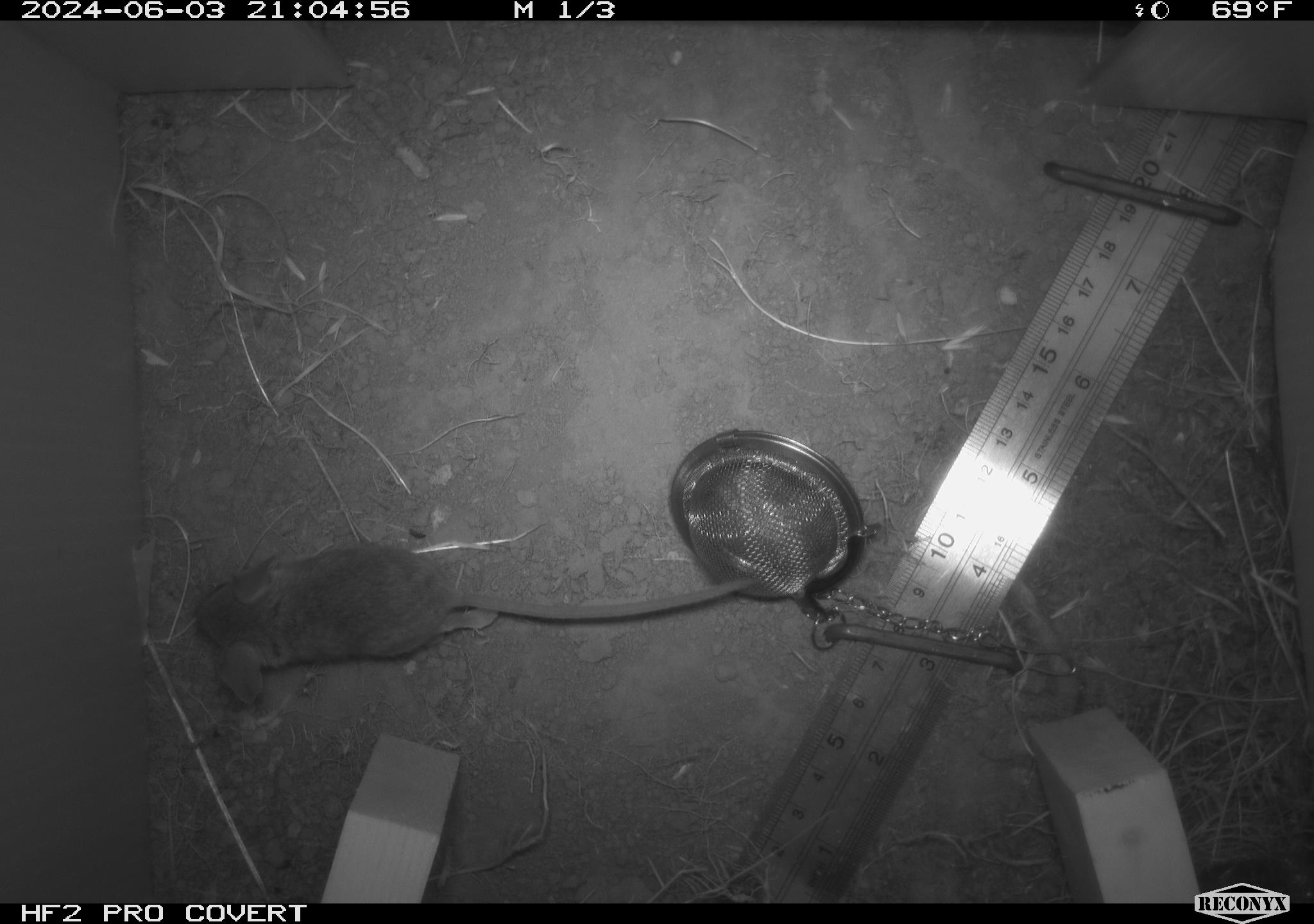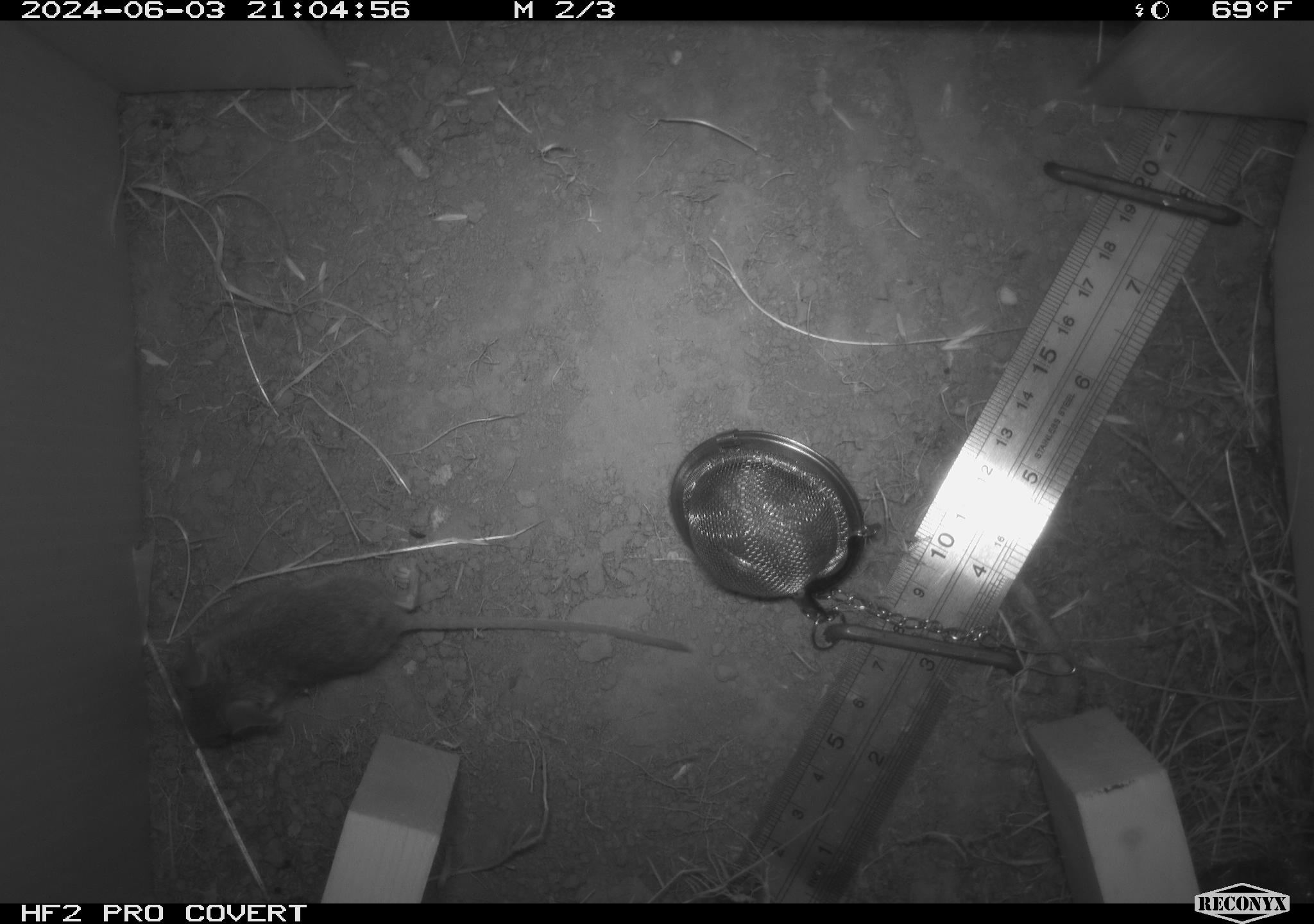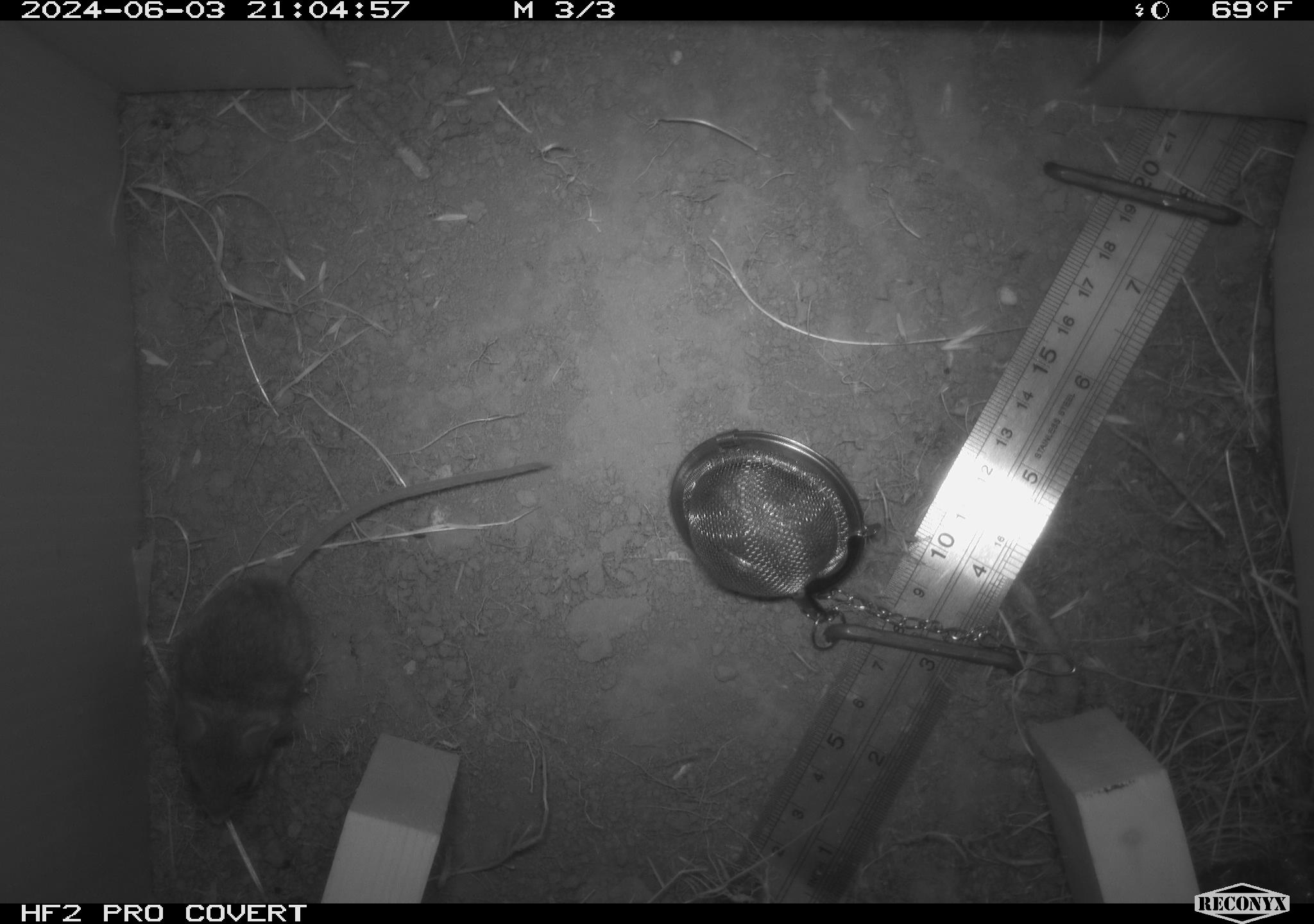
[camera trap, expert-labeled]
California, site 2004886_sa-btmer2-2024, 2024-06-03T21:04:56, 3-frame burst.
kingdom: Animalia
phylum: Chordata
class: Mammalia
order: Rodentia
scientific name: Rodentia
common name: mouse species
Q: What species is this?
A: Mouse species (Rodentia).